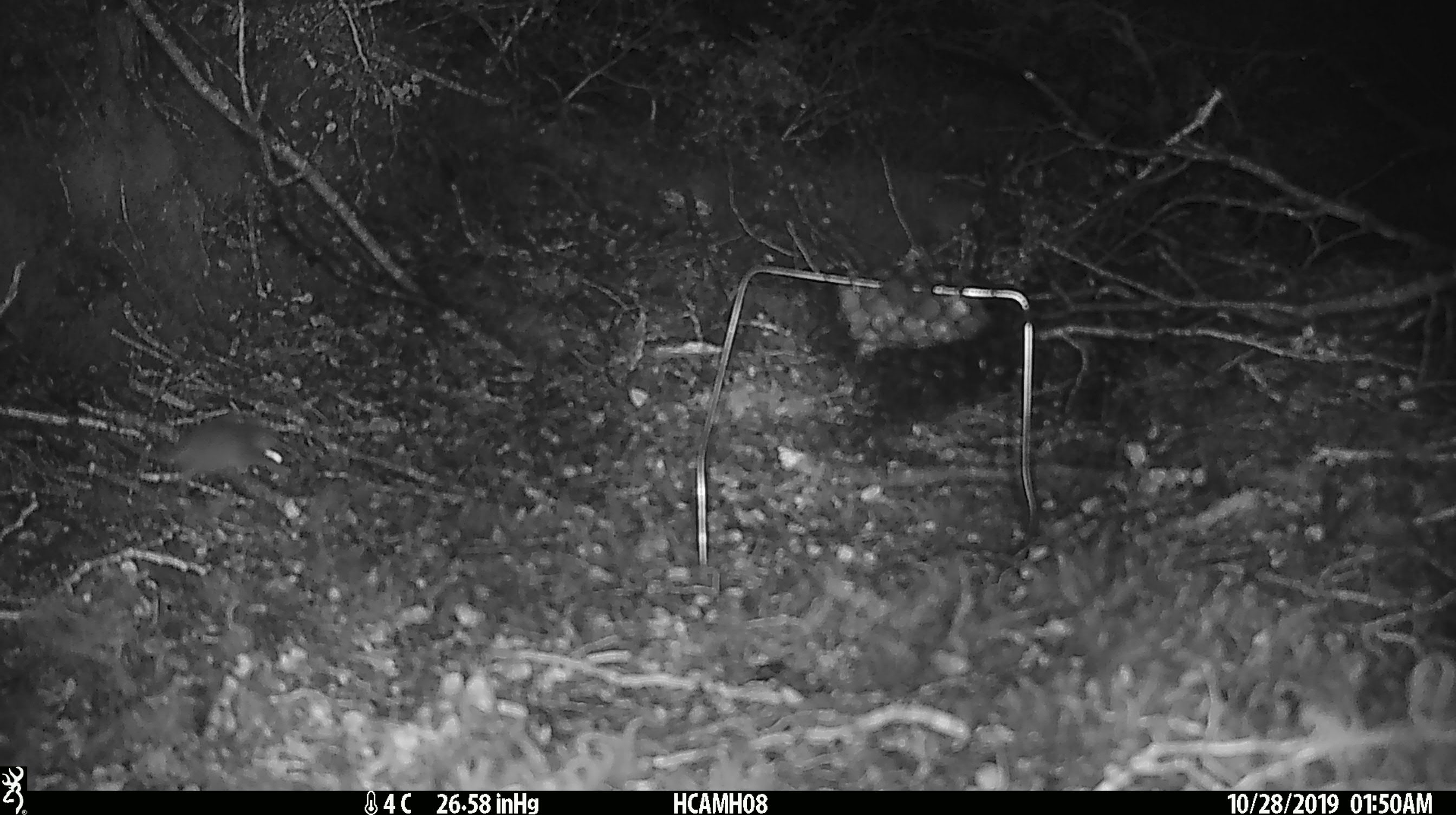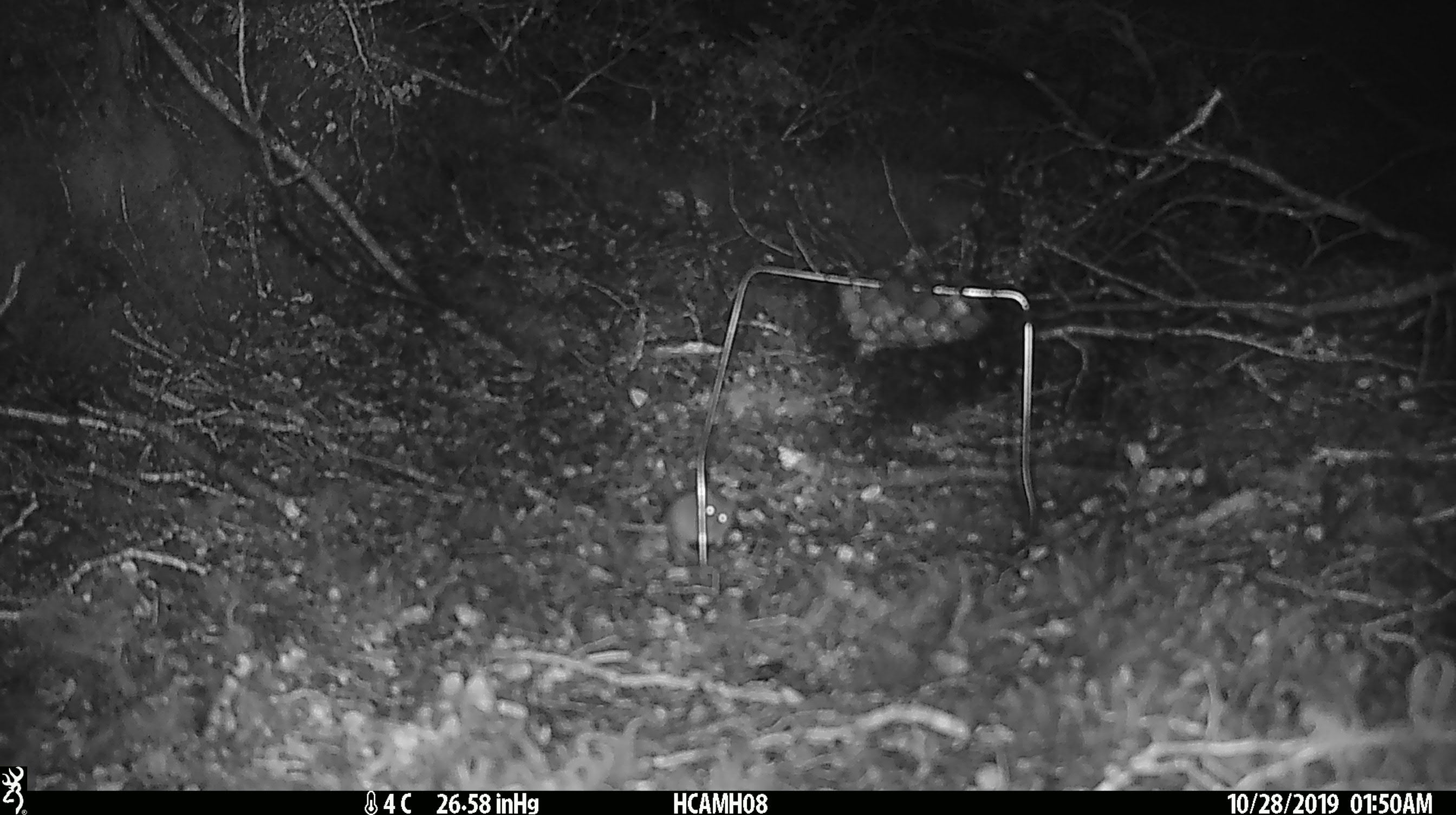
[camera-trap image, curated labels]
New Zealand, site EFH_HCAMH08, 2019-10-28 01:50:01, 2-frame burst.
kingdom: Animalia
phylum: Chordata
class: Mammalia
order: Rodentia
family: Muridae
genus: Mus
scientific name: Mus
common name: mouse